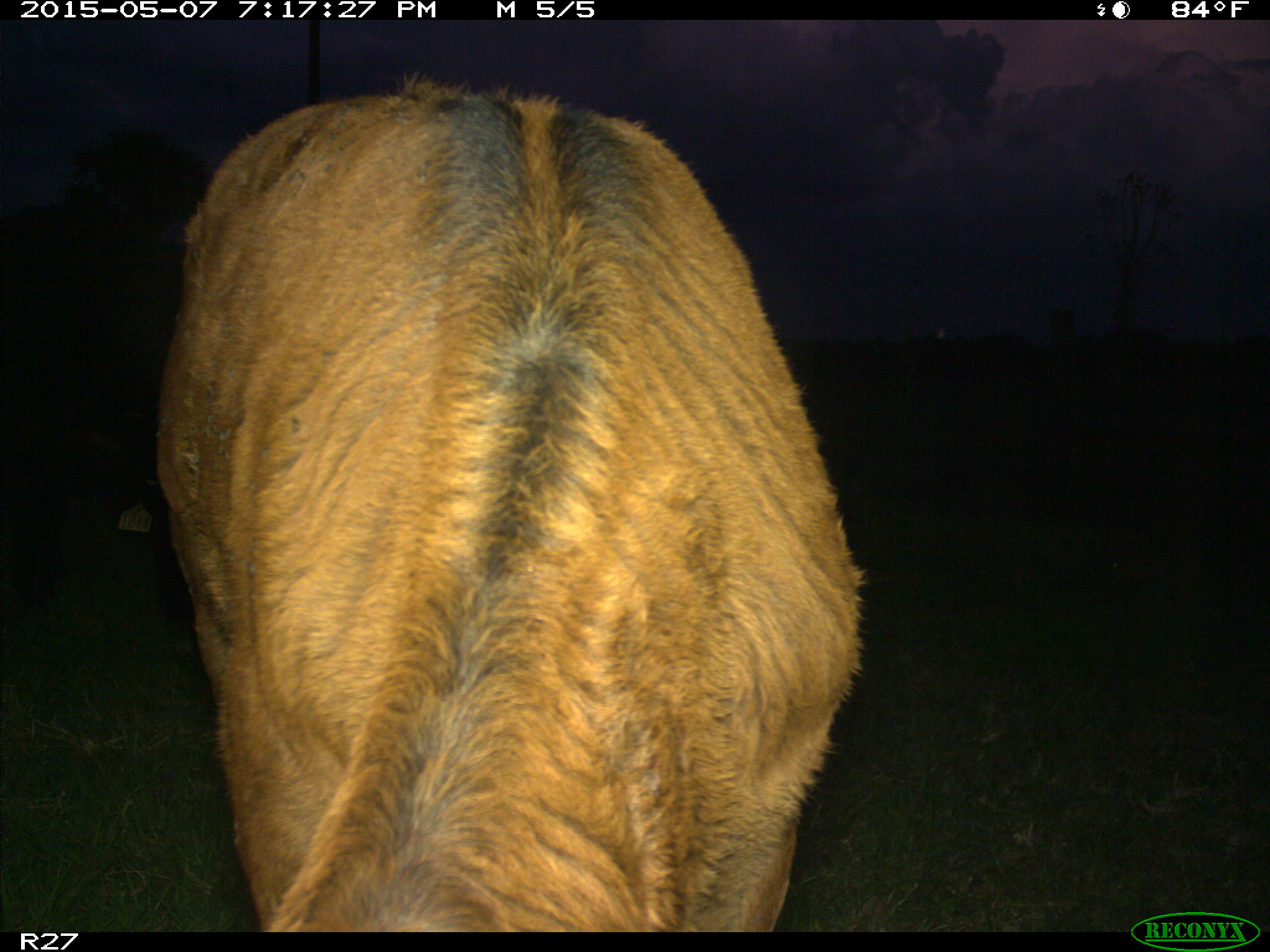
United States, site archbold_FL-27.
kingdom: Animalia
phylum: Chordata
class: Mammalia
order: Artiodactyla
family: Bovidae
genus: Bos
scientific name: Bos taurus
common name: domestic cow